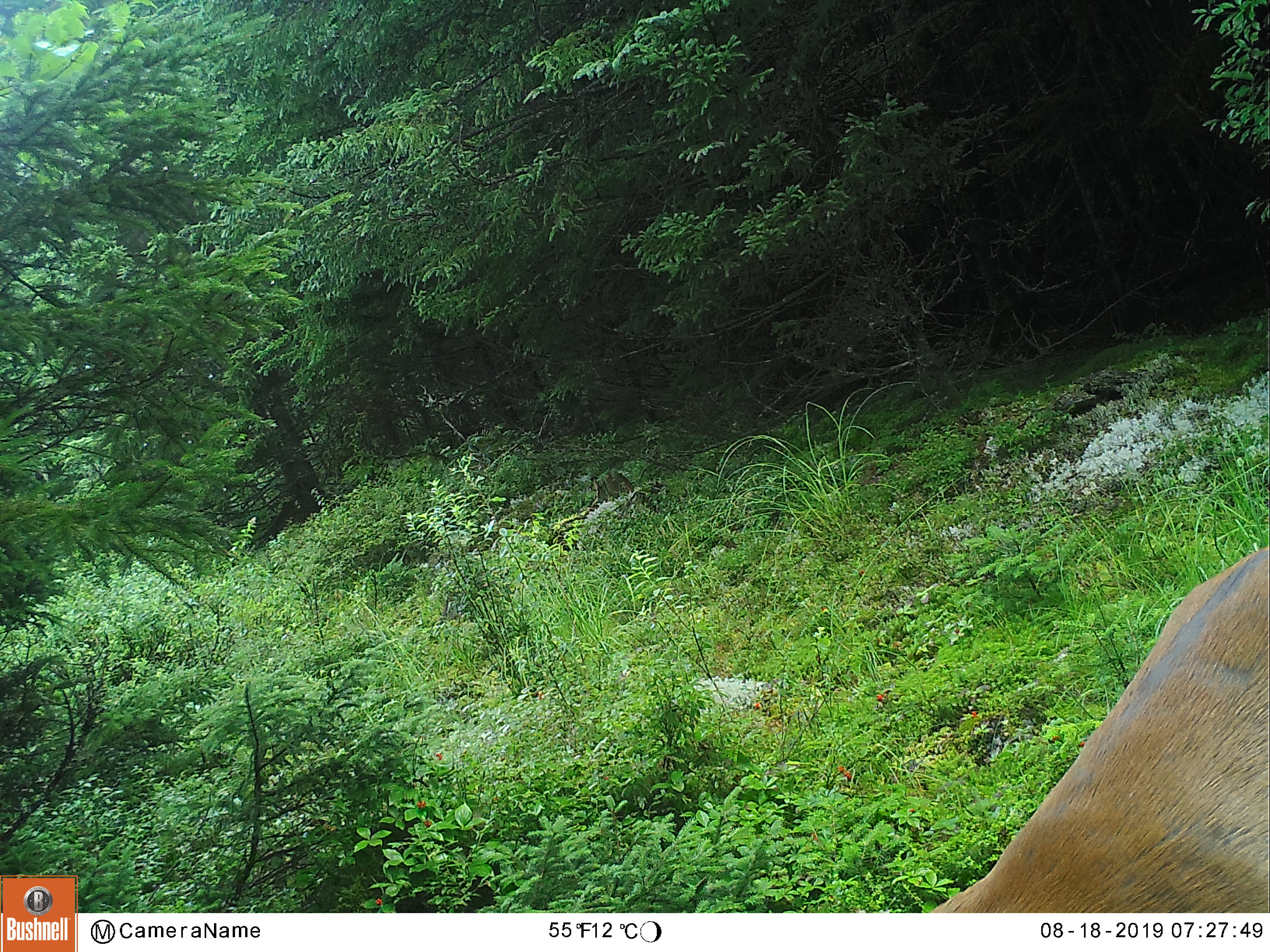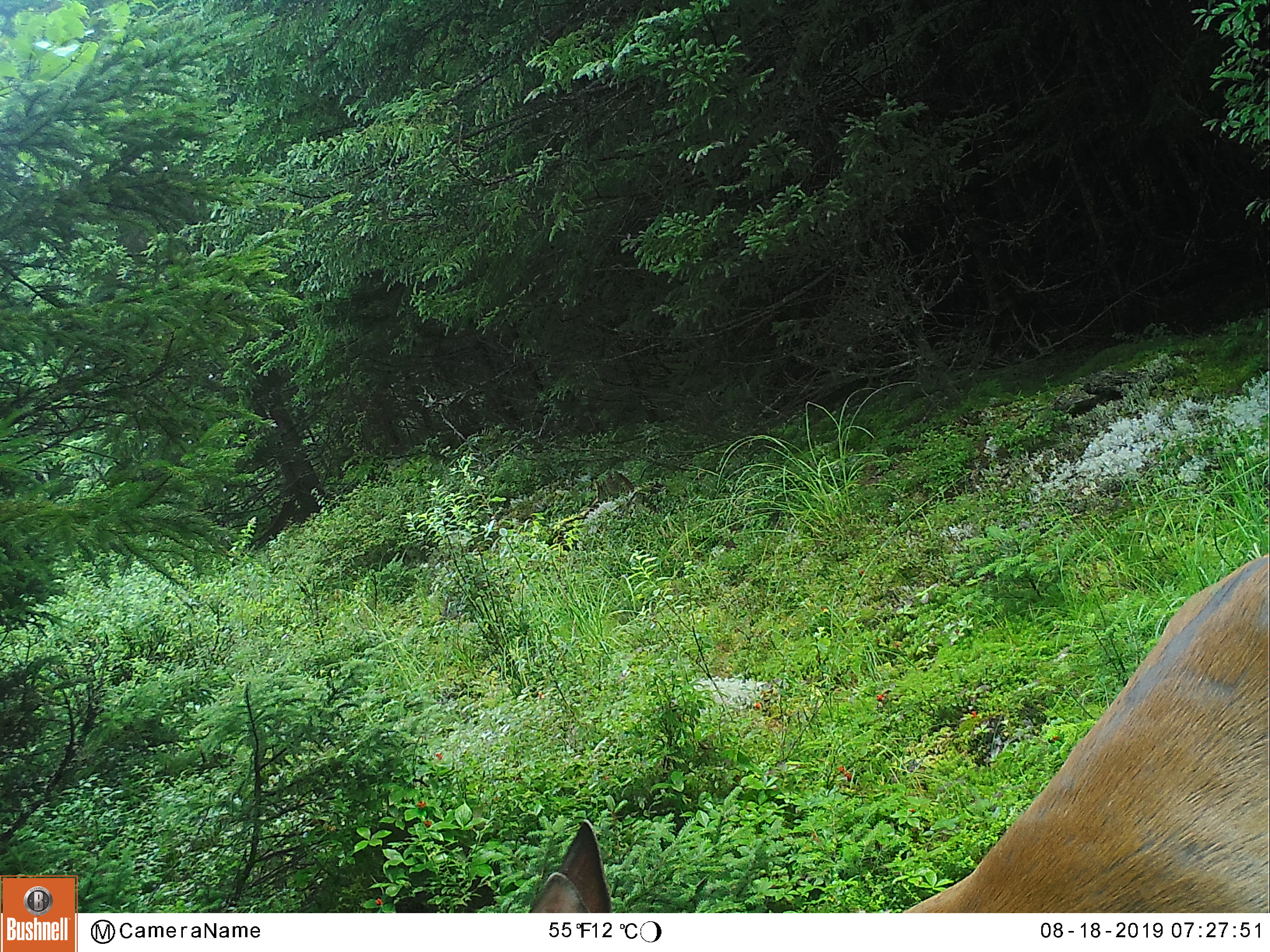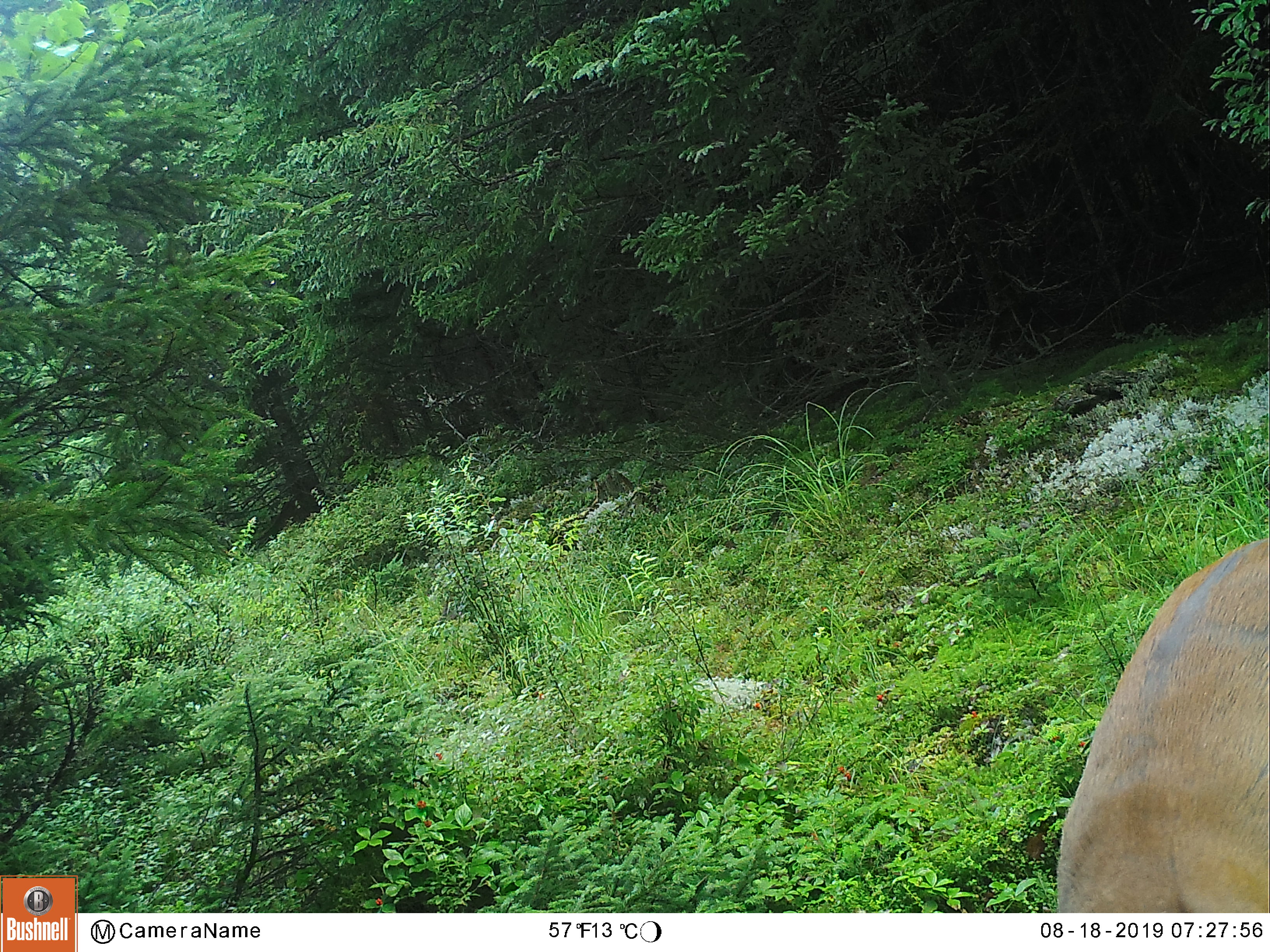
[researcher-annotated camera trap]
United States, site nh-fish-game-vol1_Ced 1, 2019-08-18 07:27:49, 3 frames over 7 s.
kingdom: Animalia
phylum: Chordata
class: Mammalia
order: Artiodactyla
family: Cervidae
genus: Odocoileus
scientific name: Odocoileus virginianus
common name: white-tailed deer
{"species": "white-tailed deer (Odocoileus virginianus)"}